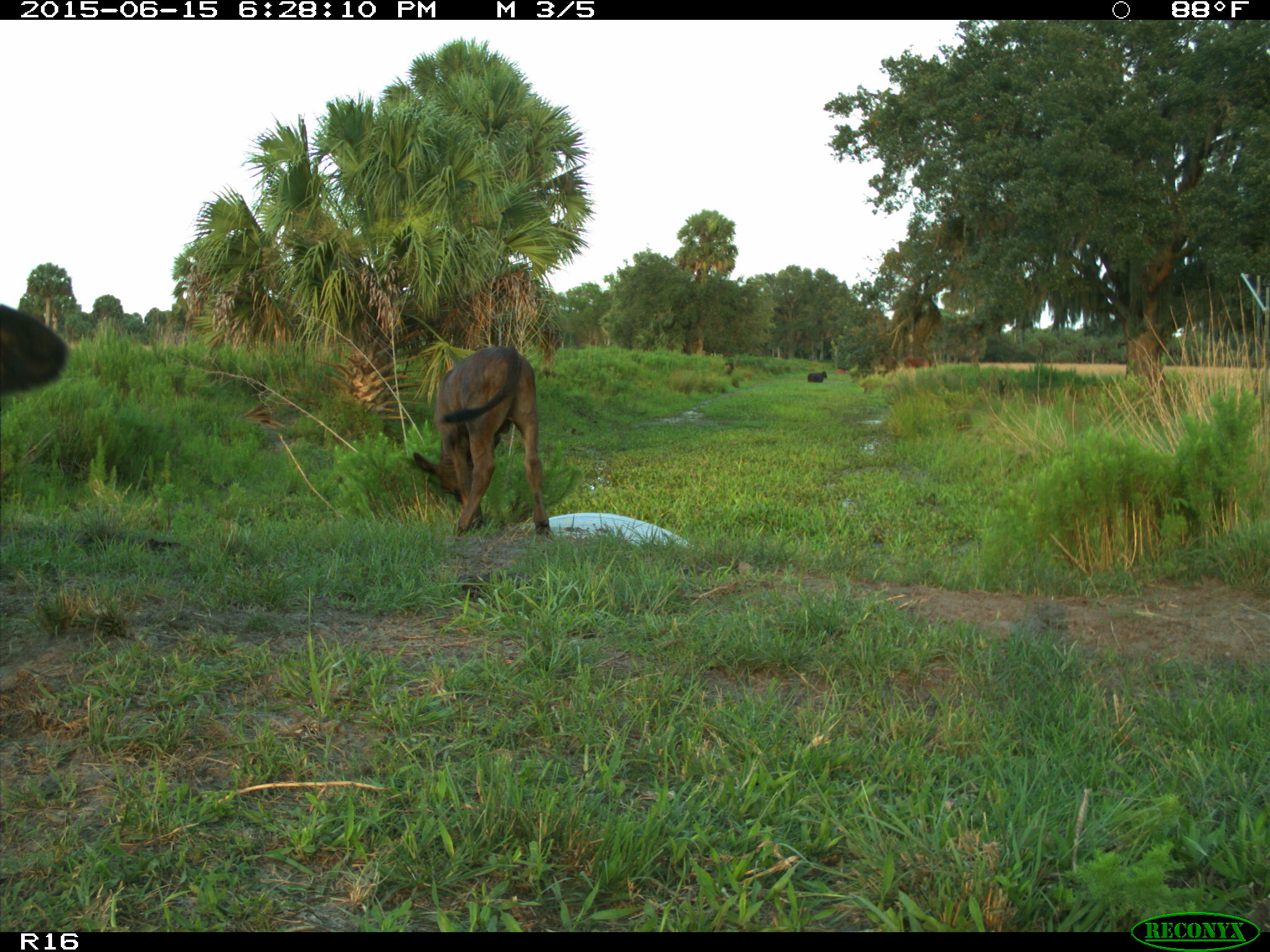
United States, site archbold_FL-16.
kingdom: Animalia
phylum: Chordata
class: Mammalia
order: Artiodactyla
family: Bovidae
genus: Bos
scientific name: Bos taurus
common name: domestic cow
Bos taurus (domestic cow).